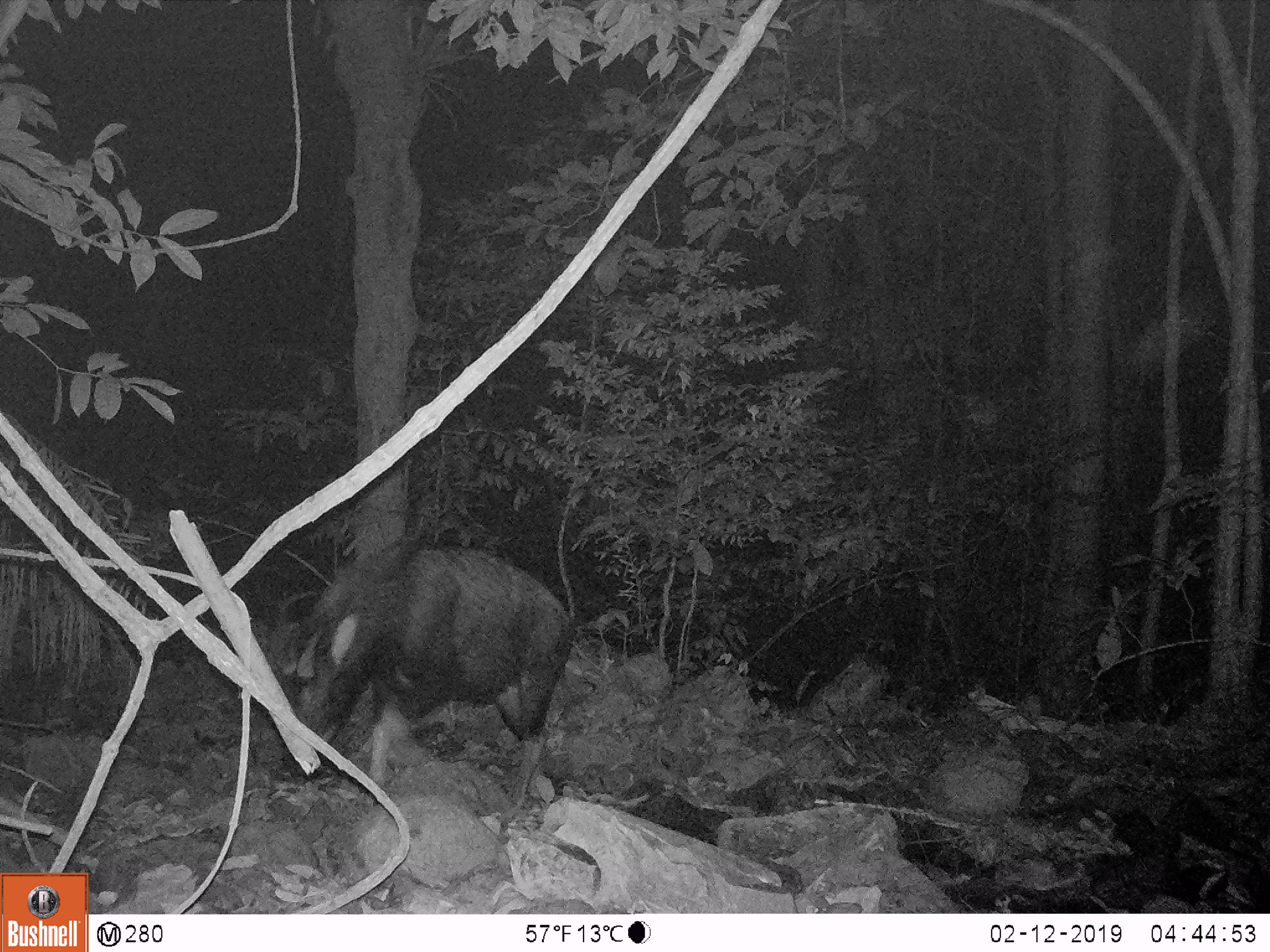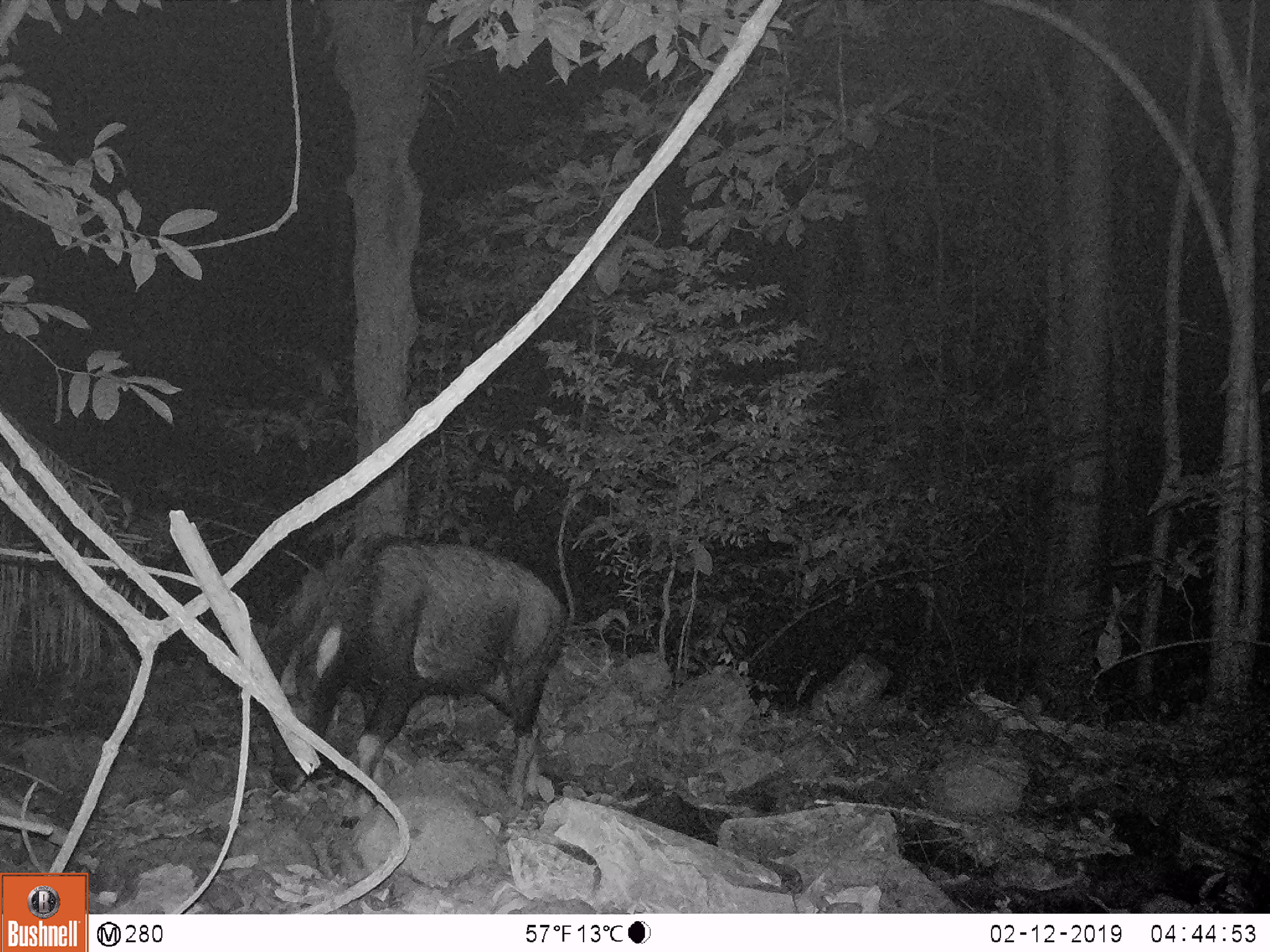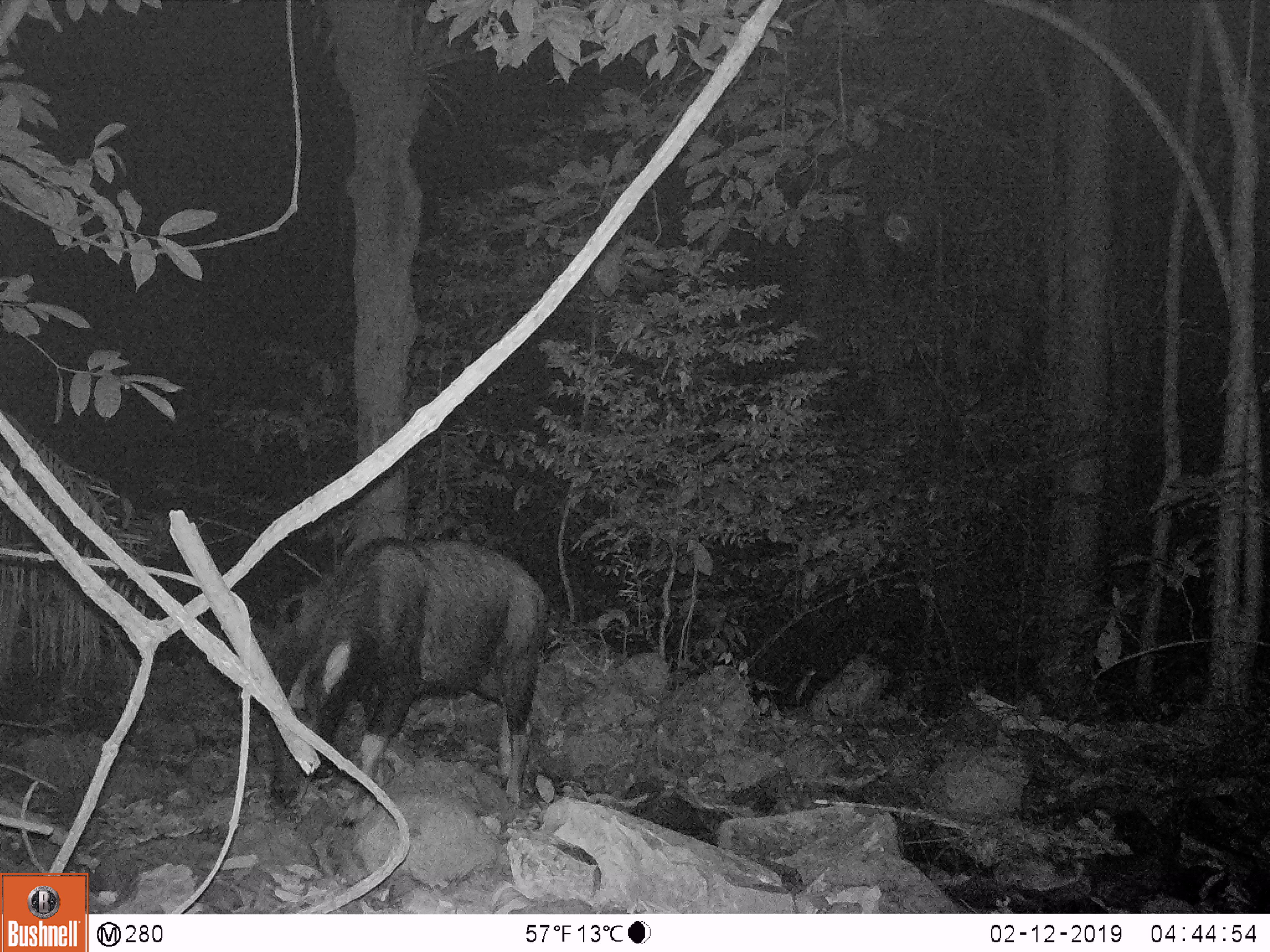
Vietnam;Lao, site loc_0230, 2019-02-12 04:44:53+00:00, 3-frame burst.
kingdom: Animalia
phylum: Chordata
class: Mammalia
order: Artiodactyla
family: Bovidae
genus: Capricornis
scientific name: Capricornis sumatraensis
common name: chinese serow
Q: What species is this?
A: Chinese serow (Capricornis sumatraensis).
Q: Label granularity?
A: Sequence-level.